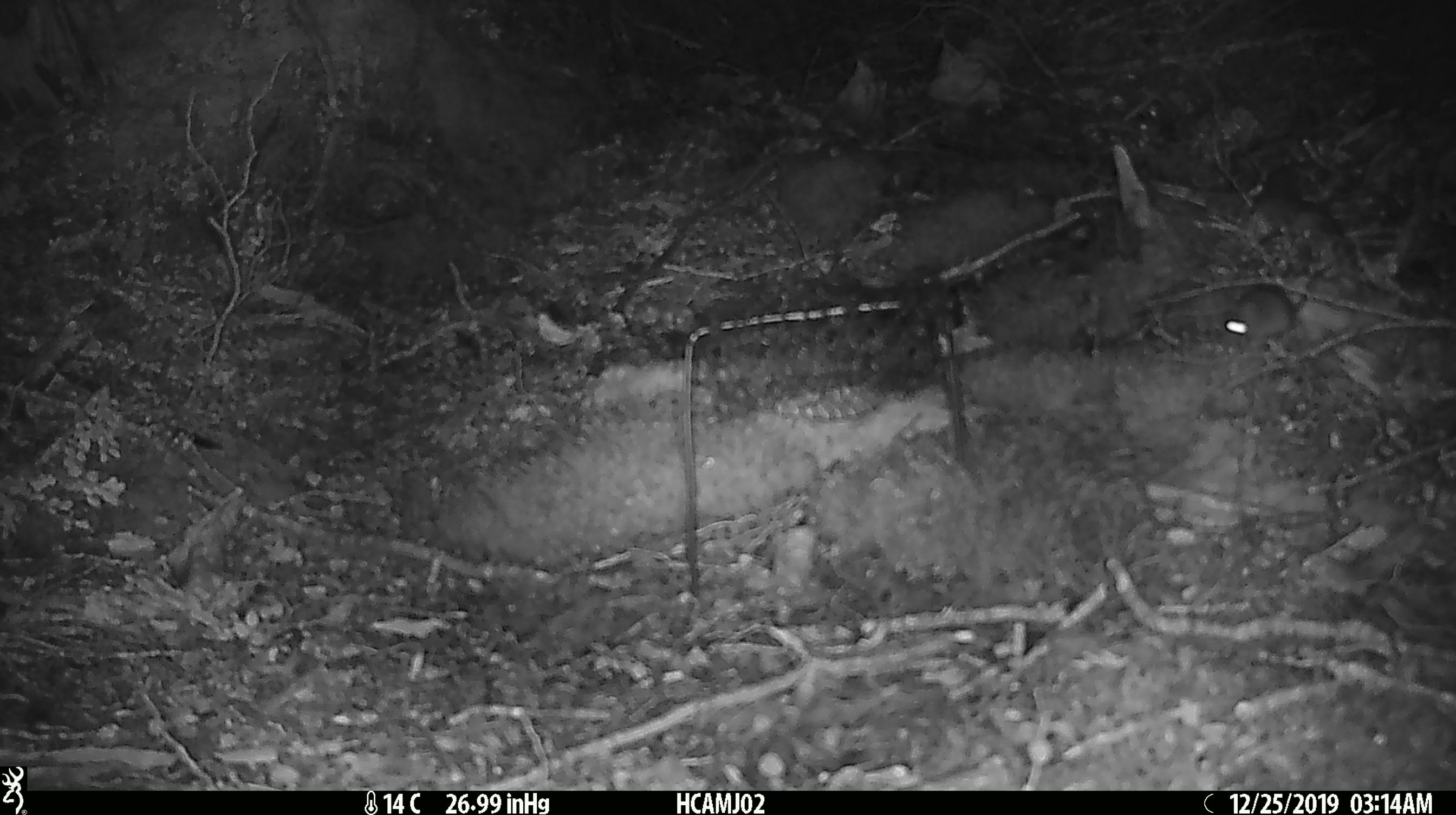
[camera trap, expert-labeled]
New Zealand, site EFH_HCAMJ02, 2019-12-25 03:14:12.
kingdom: Animalia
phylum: Chordata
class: Mammalia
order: Rodentia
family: Muridae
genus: Mus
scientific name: Mus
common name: mouse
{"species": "mouse (Mus)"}